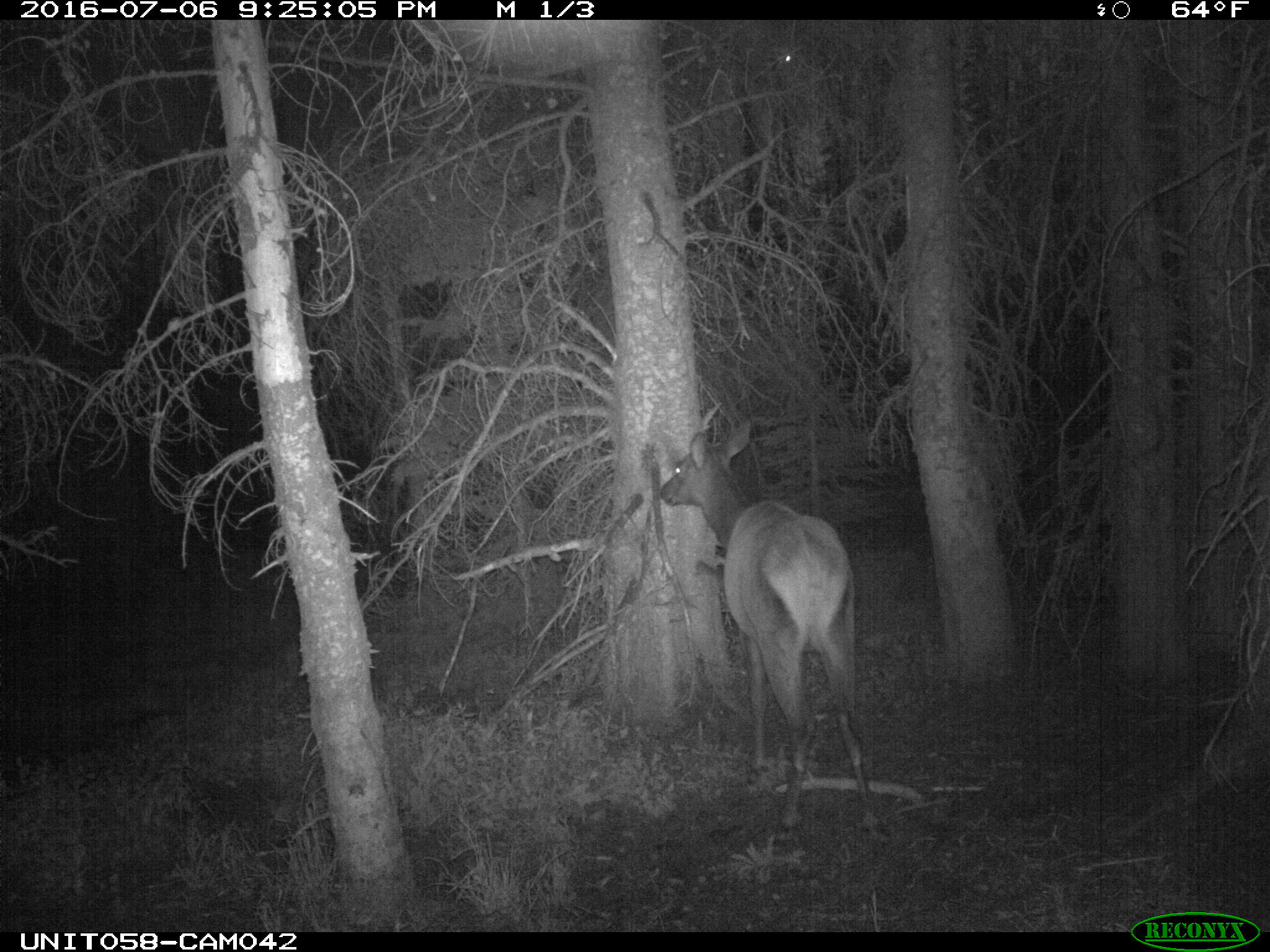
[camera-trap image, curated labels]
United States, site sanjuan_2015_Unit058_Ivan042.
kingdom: Animalia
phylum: Chordata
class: Mammalia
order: Artiodactyla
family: Cervidae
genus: Cervus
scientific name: Cervus elaphus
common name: red deer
Cervus elaphus (red deer).